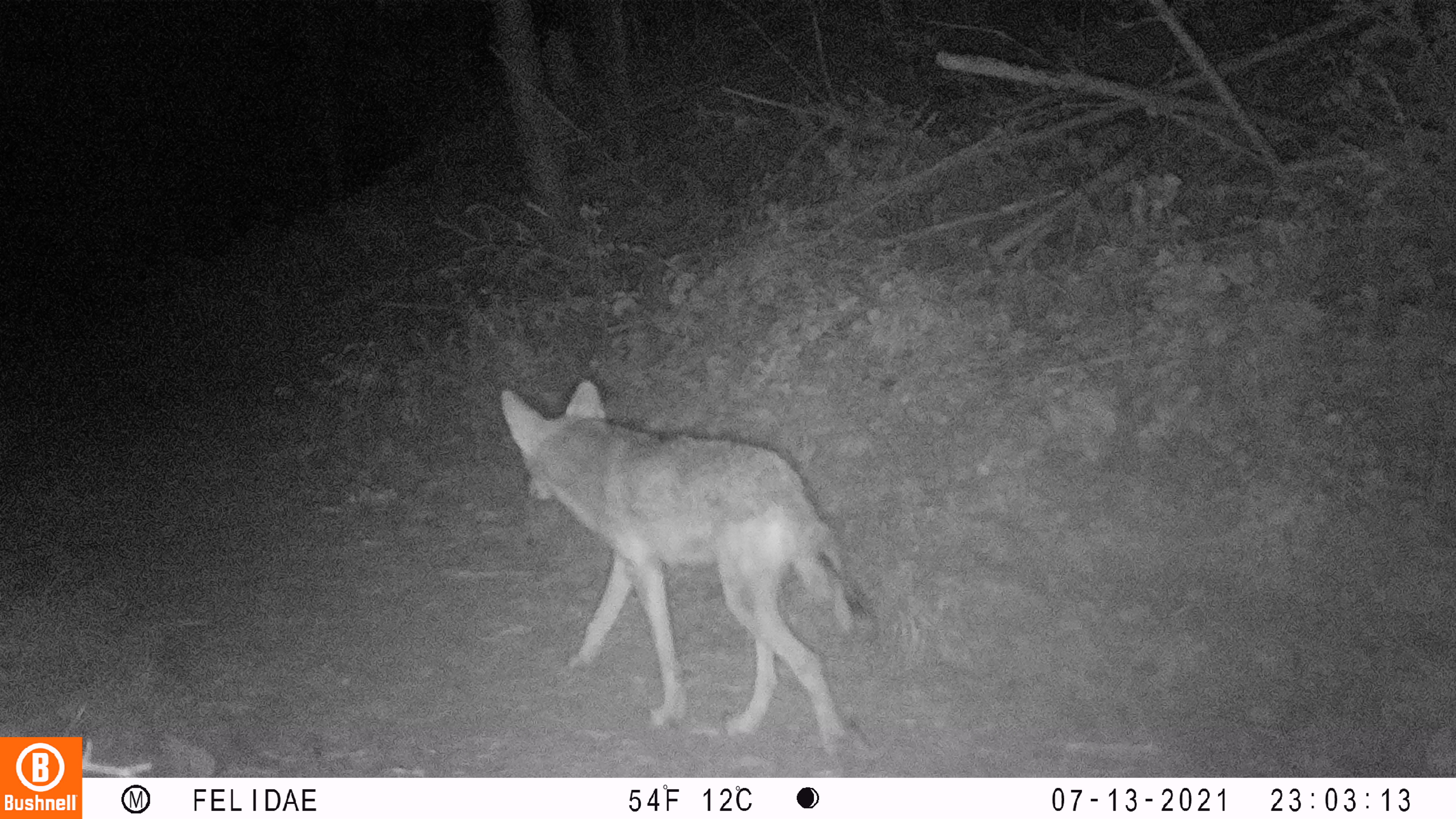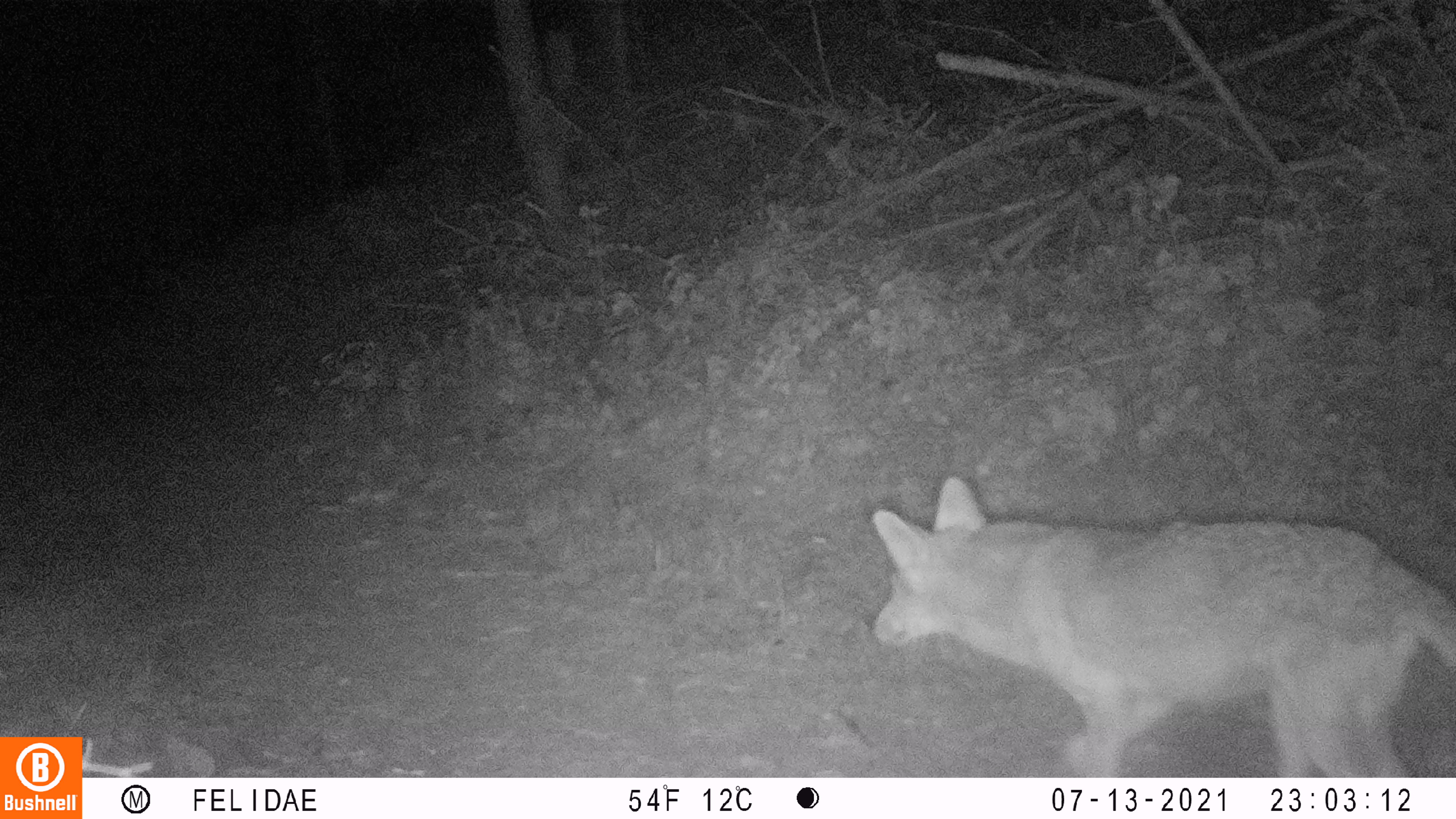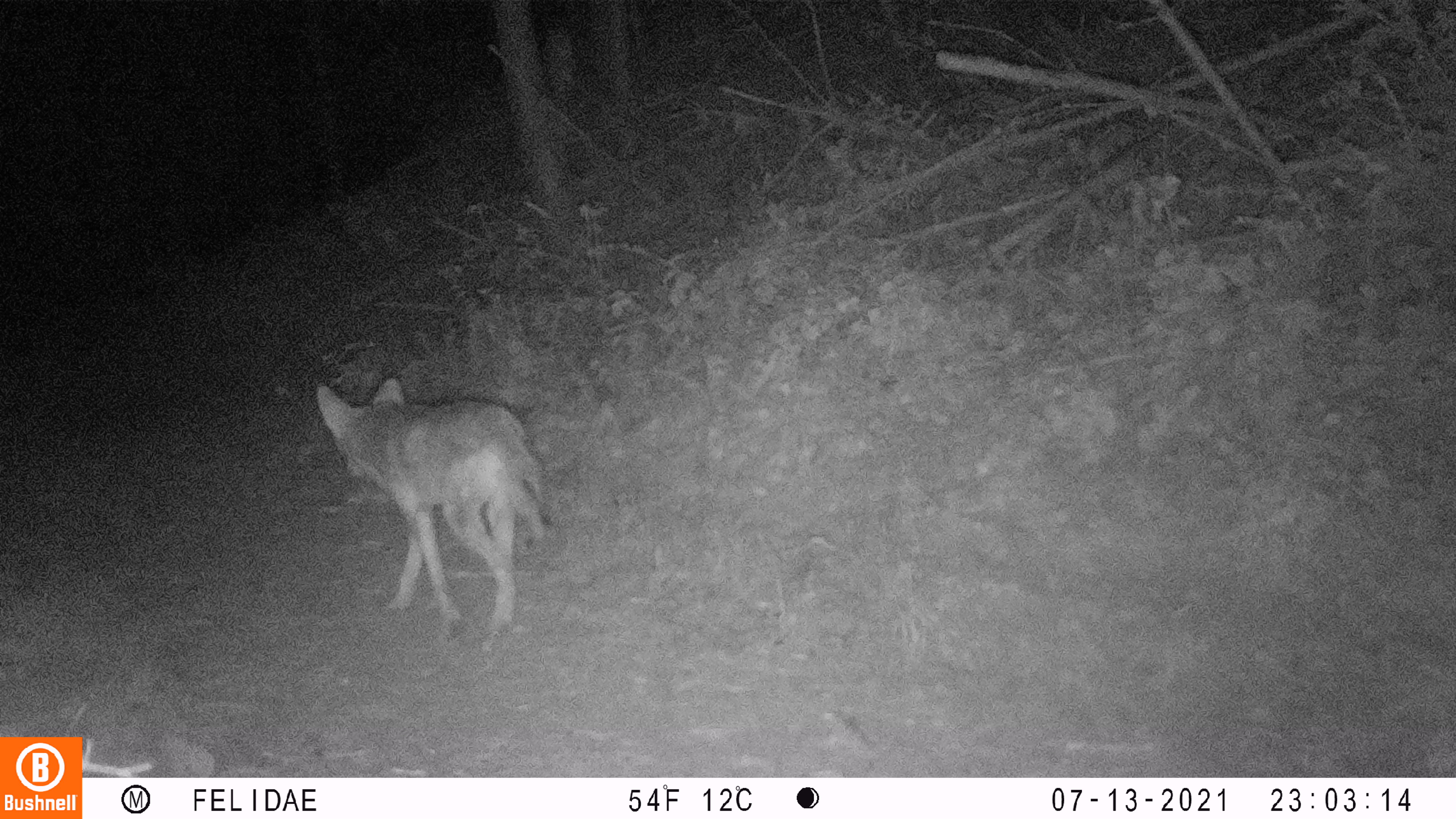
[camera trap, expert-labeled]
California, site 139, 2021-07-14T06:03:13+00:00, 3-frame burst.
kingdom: Animalia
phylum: Chordata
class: Mammalia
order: Carnivora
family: Canidae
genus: Canis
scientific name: Canis latrans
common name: coyote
Coyote (Canis latrans).